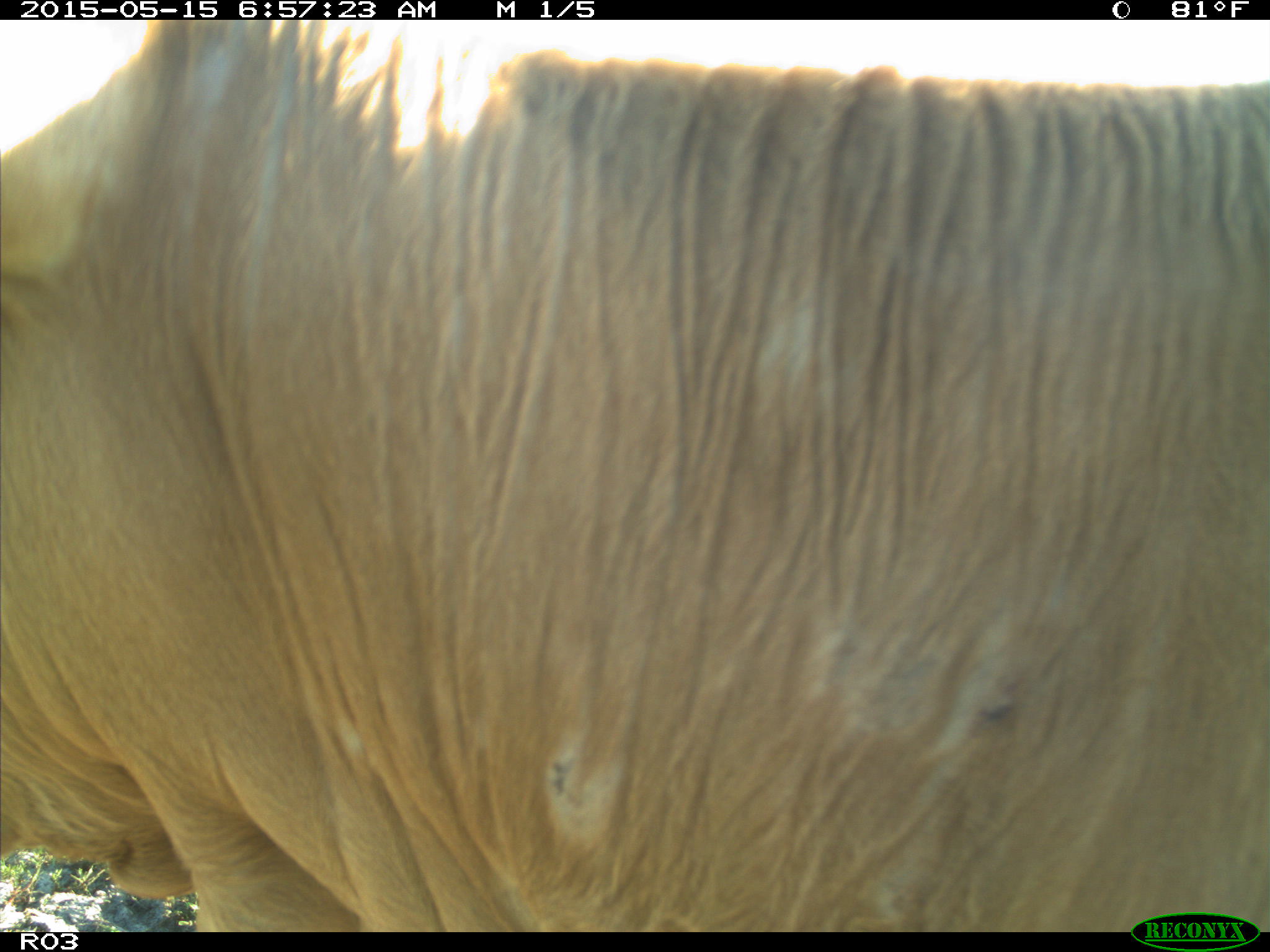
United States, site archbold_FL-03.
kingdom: Animalia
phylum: Chordata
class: Mammalia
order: Artiodactyla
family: Bovidae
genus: Bos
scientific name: Bos taurus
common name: domestic cow